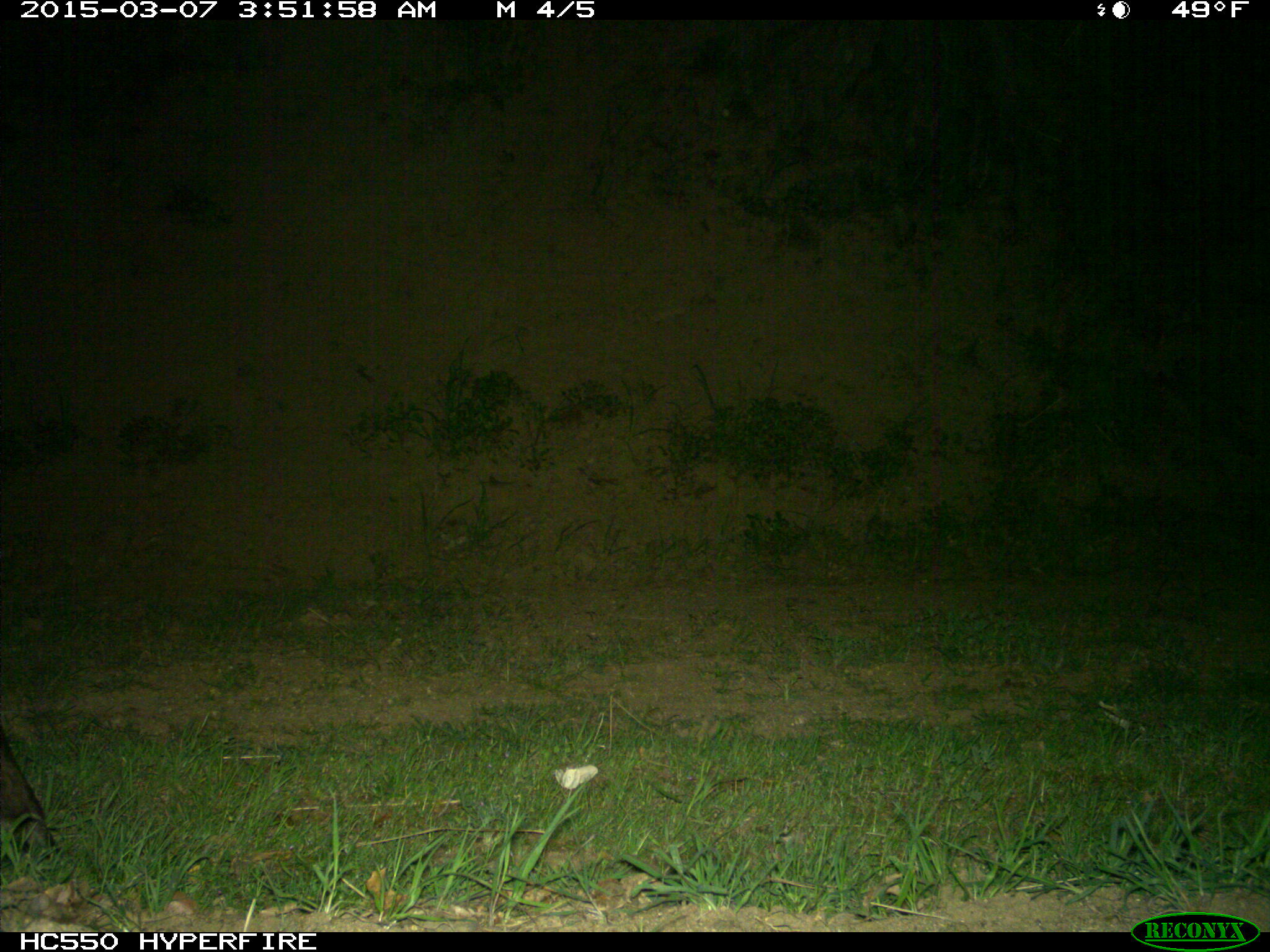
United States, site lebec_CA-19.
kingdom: Animalia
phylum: Chordata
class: Mammalia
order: Artiodactyla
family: Cervidae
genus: Cervus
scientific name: Cervus canadensis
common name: elk